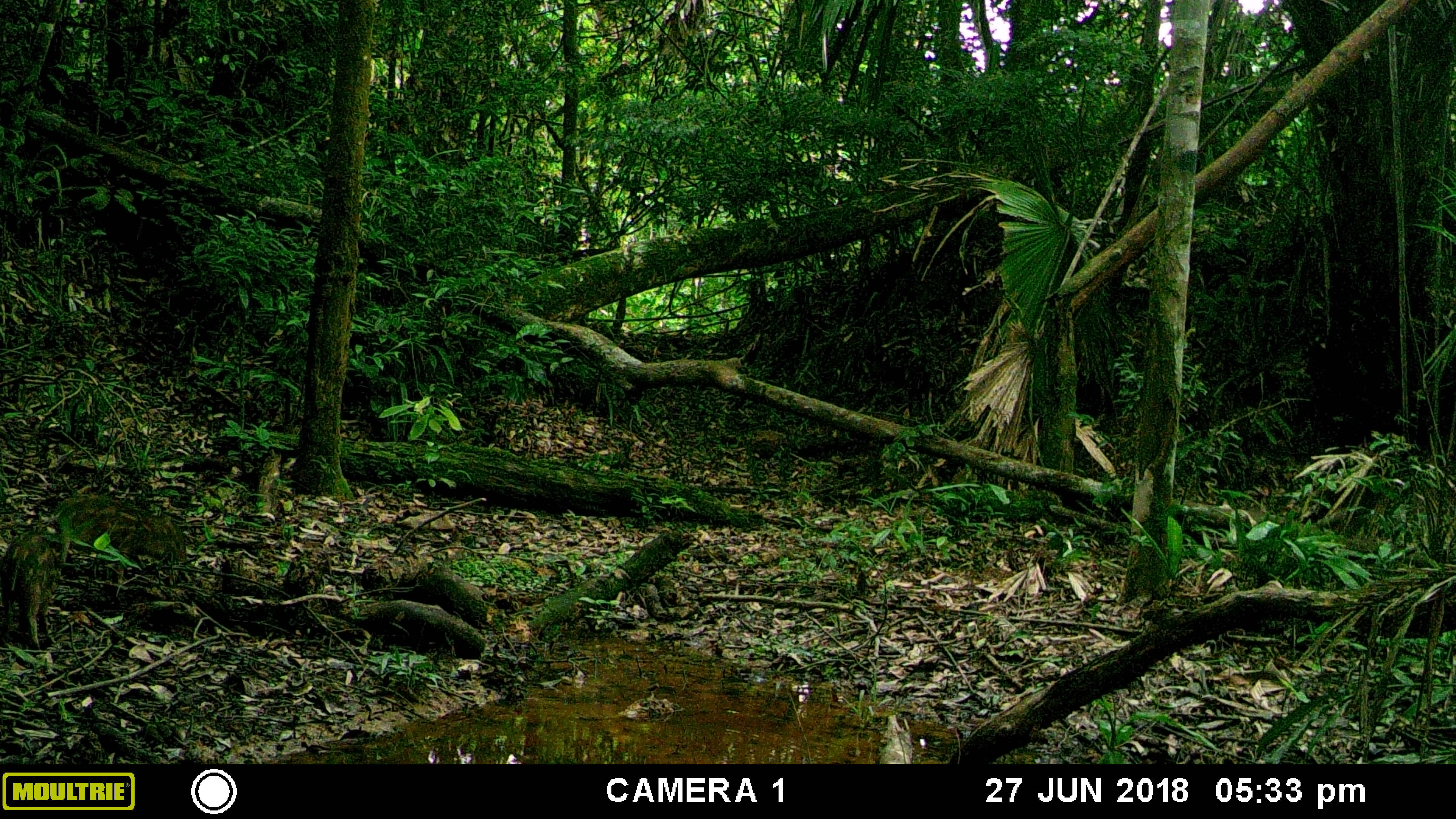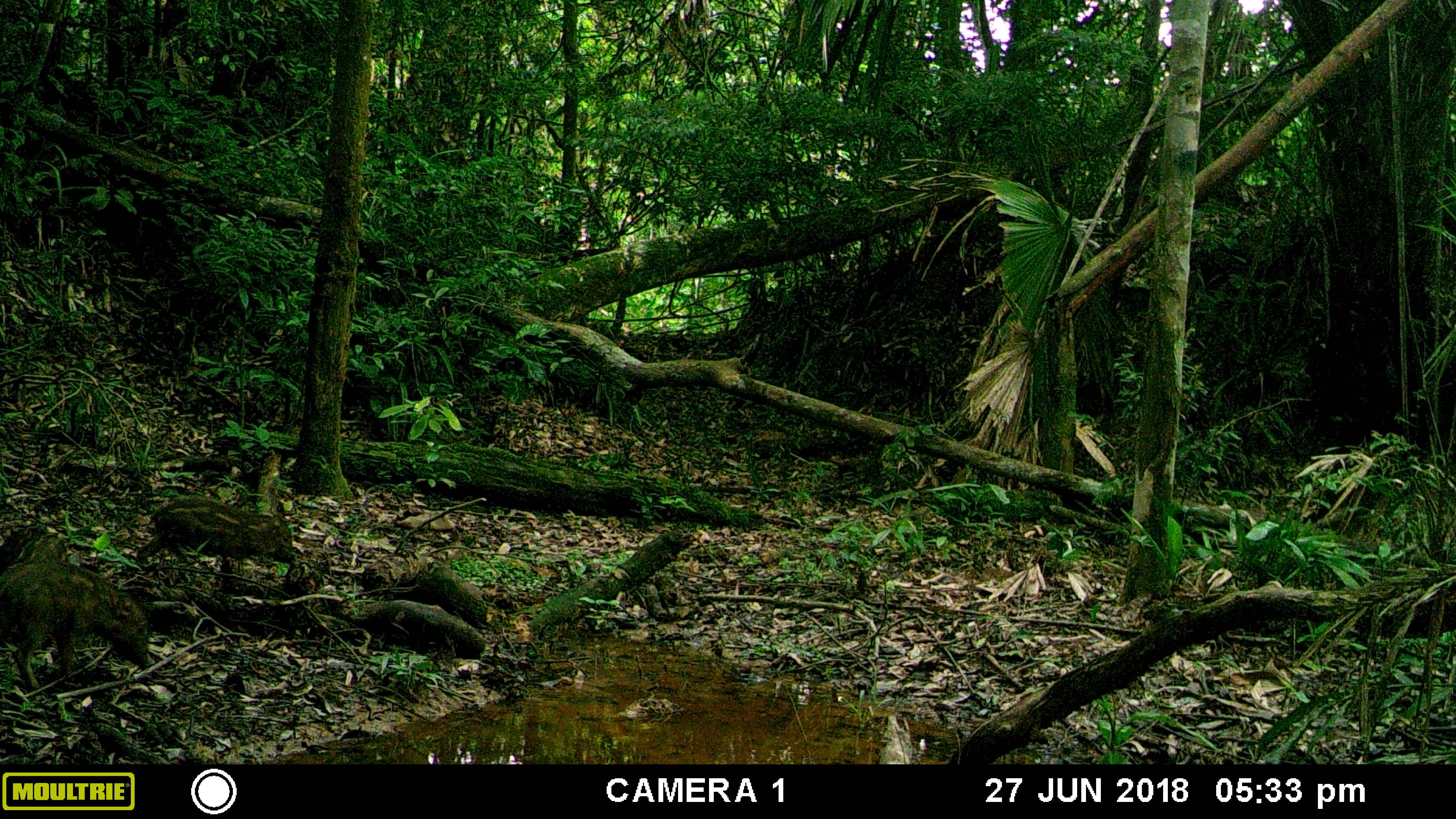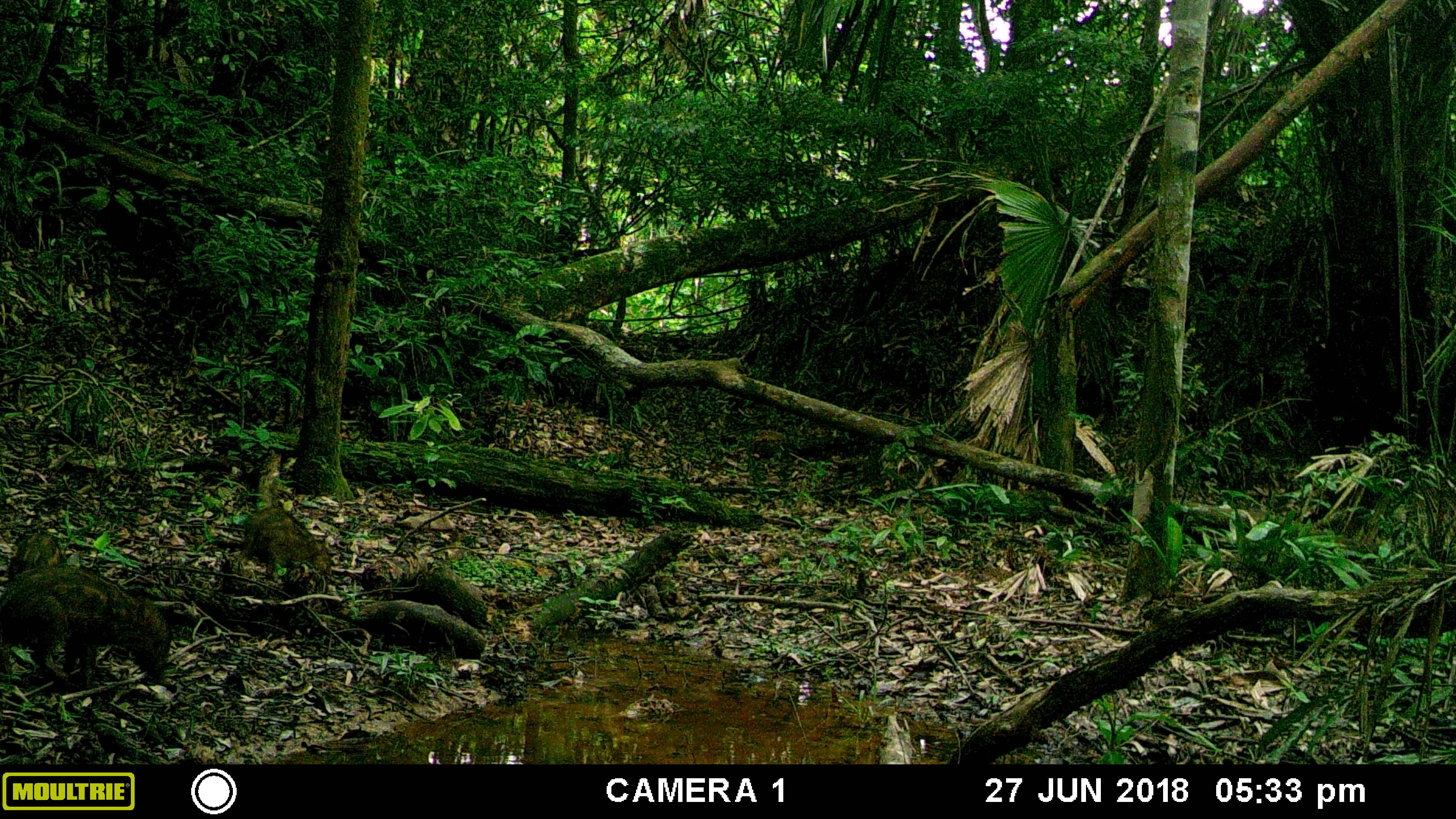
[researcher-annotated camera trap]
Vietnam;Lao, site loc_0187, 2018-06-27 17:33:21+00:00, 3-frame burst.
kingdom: Animalia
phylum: Chordata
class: Mammalia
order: Artiodactyla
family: Suidae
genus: Sus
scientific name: Sus scrofa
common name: eurasian wild pig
Eurasian wild pig (Sus scrofa). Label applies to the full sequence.